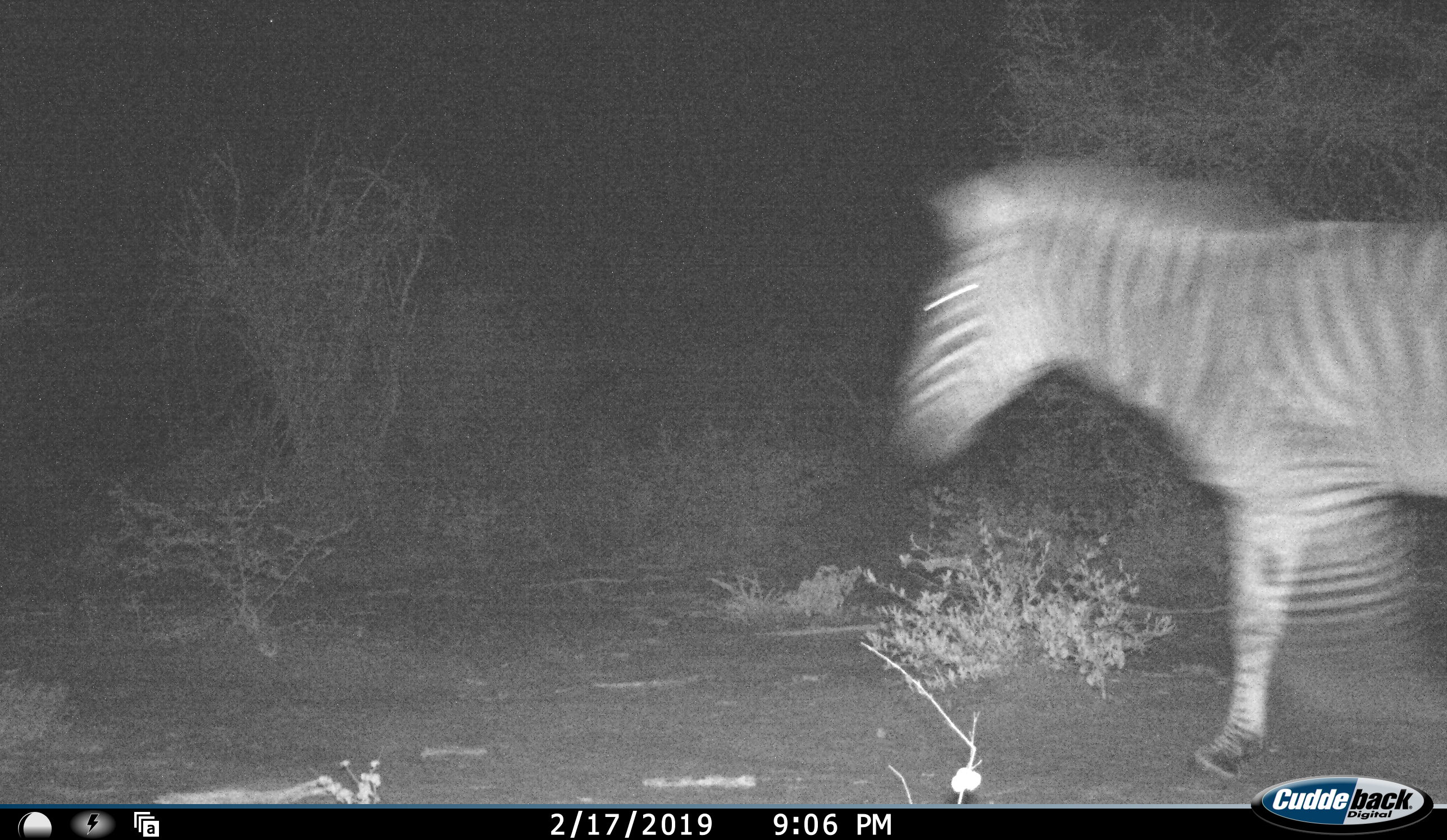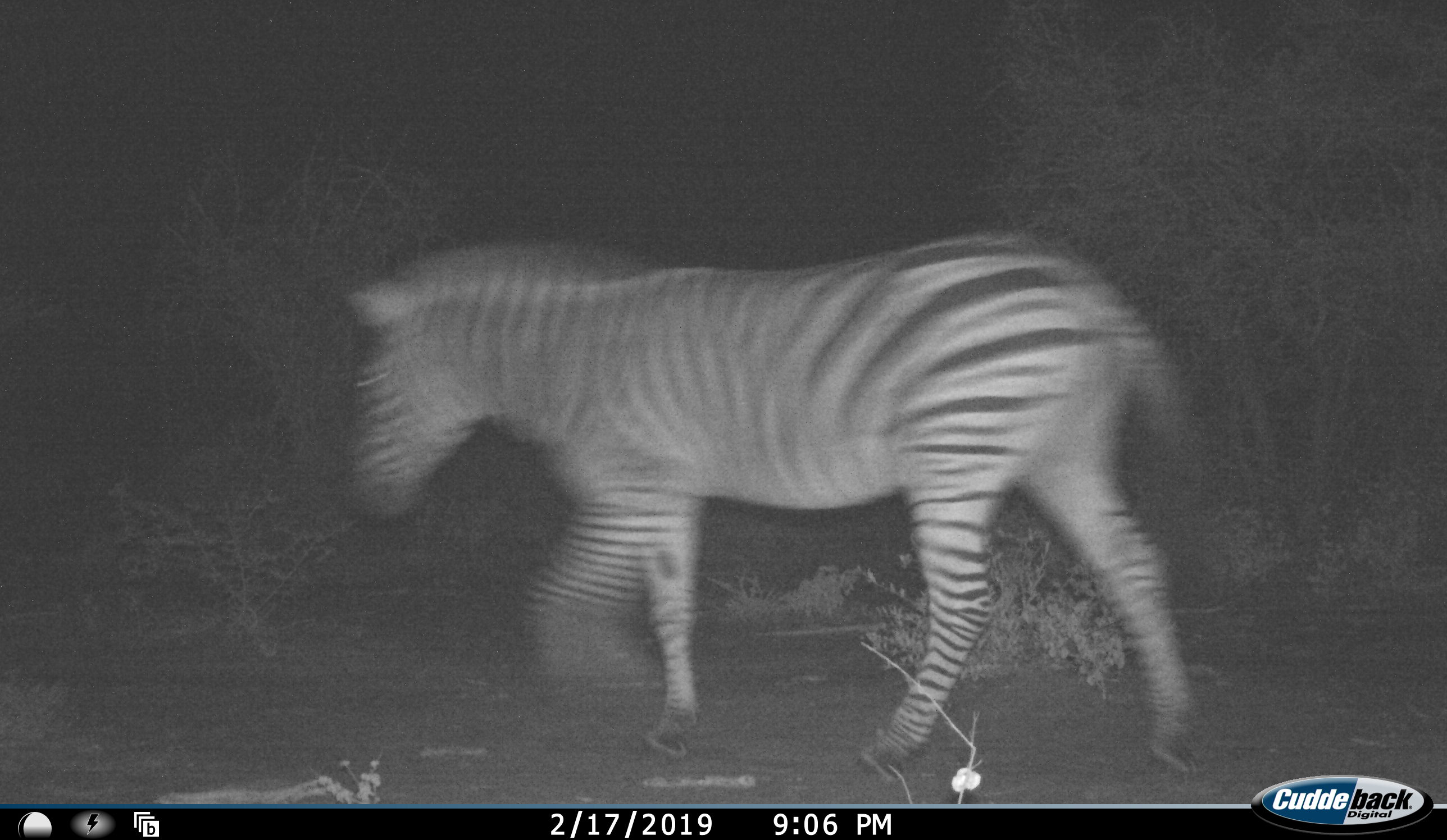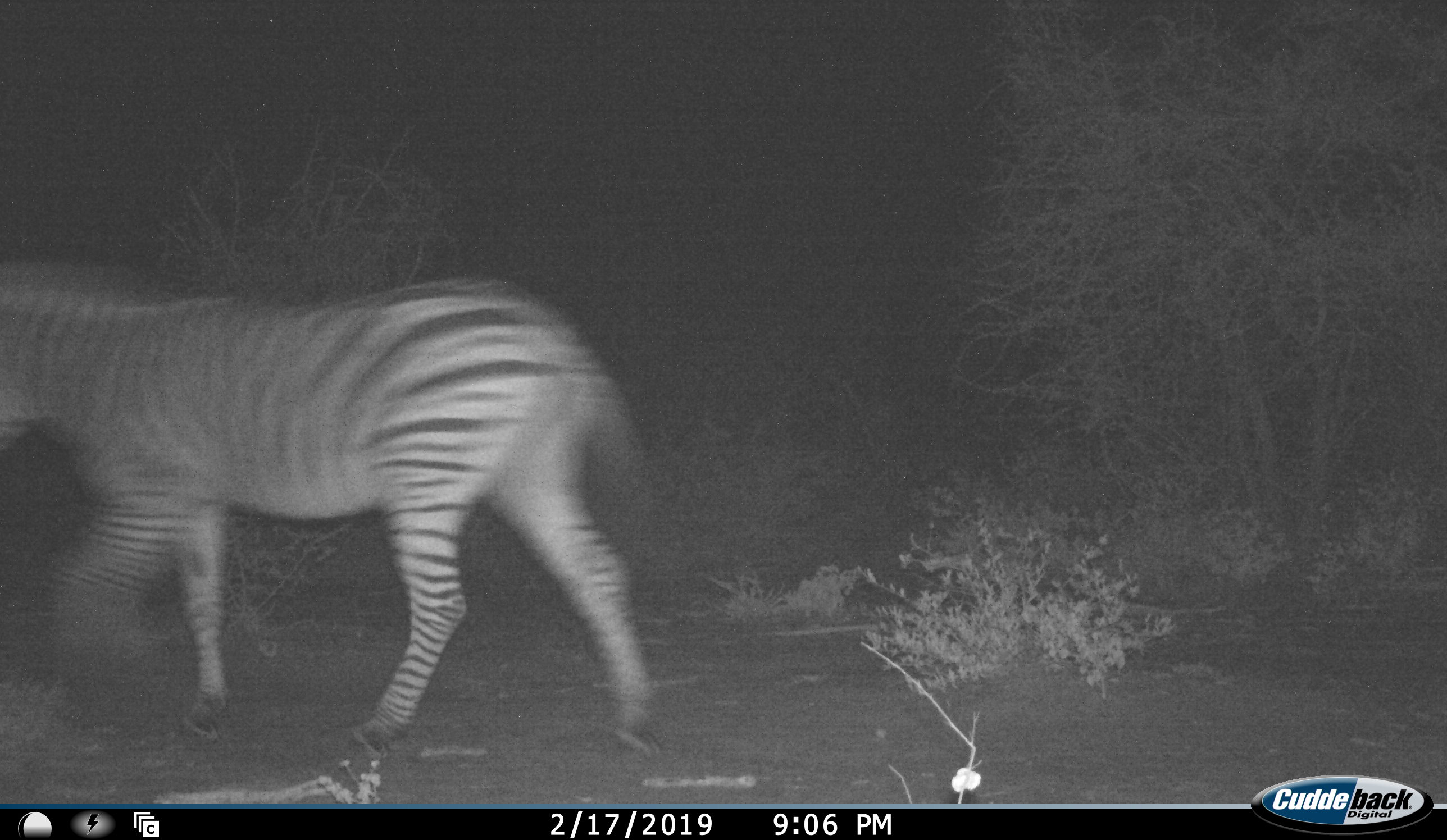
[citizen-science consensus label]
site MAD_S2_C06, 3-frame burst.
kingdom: Animalia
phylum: Chordata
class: Mammalia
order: Perissodactyla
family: Equidae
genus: Equus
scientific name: Equus quagga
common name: plains zebra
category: zebraplains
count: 1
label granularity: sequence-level